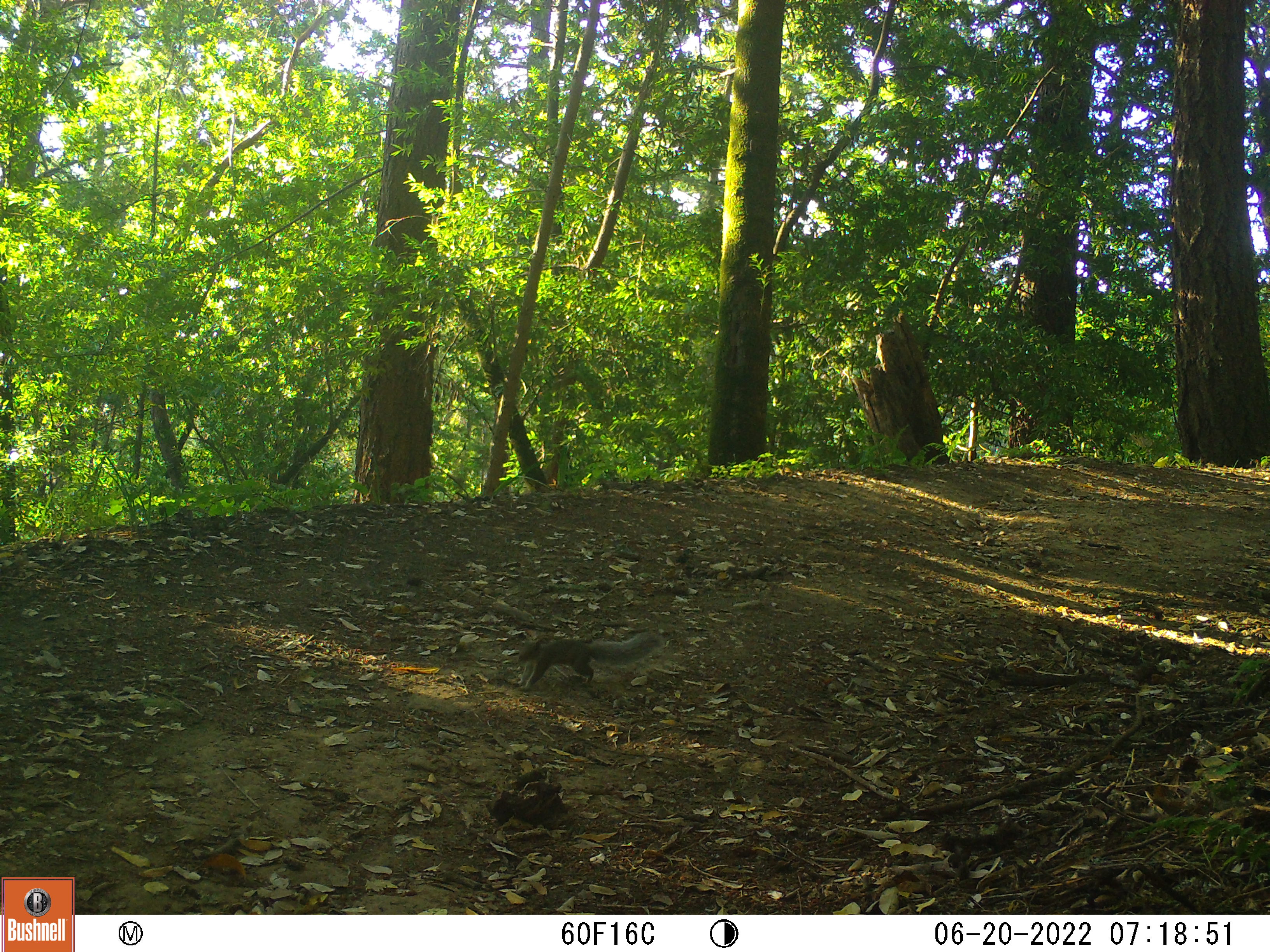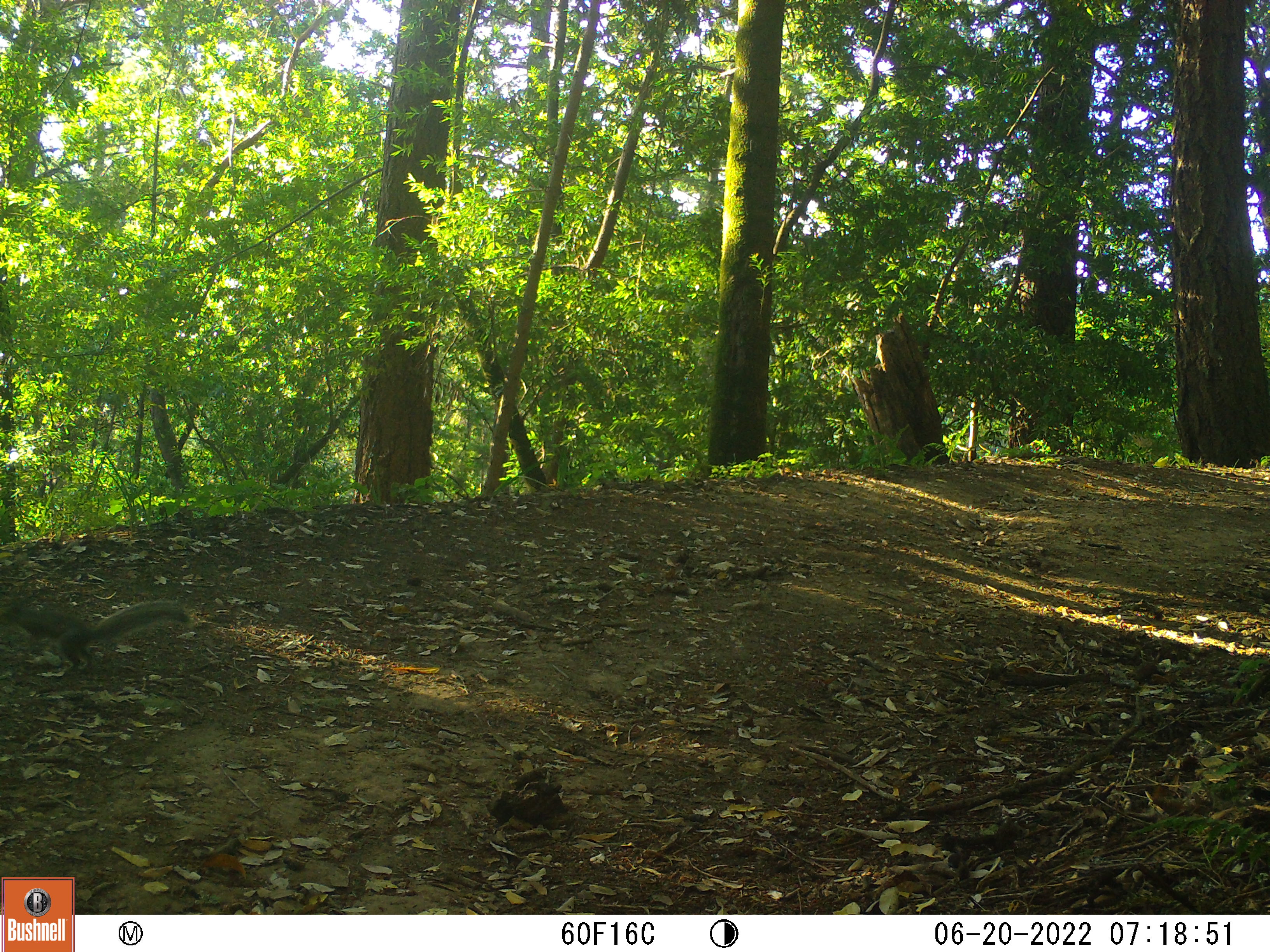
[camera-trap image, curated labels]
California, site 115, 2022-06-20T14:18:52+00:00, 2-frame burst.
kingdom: Animalia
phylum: Chordata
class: Mammalia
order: Rodentia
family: Sciuridae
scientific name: Sciuridae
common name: squirrel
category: unknown squirrel